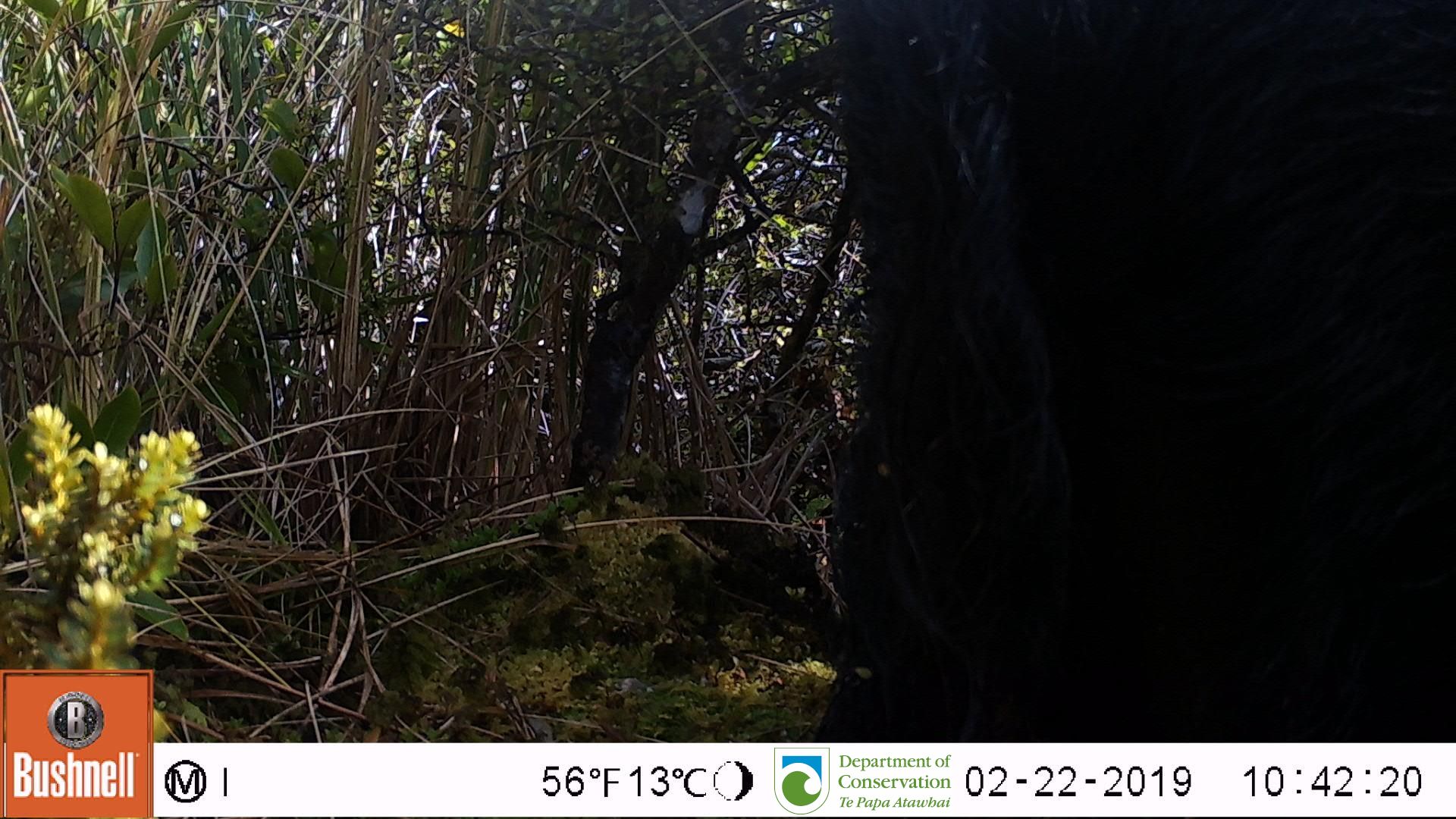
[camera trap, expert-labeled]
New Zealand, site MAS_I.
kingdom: Animalia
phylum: Chordata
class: Mammalia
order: Artiodactyla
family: Suidae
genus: Sus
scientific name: Sus scrofa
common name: pig